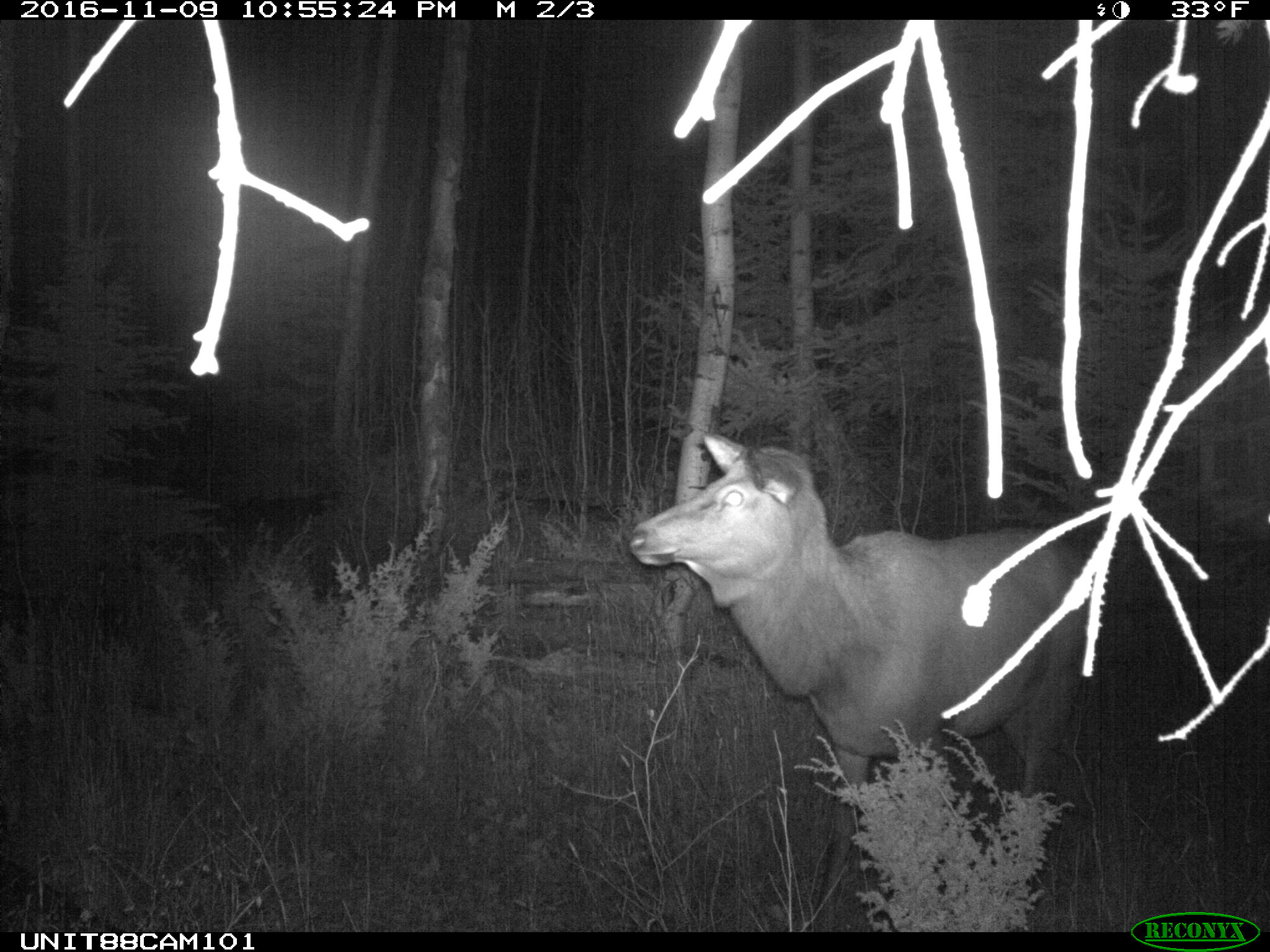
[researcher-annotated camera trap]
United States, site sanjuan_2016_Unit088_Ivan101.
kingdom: Animalia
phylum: Chordata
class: Mammalia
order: Artiodactyla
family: Cervidae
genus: Cervus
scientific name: Cervus elaphus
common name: red deer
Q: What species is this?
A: Cervus elaphus (red deer).